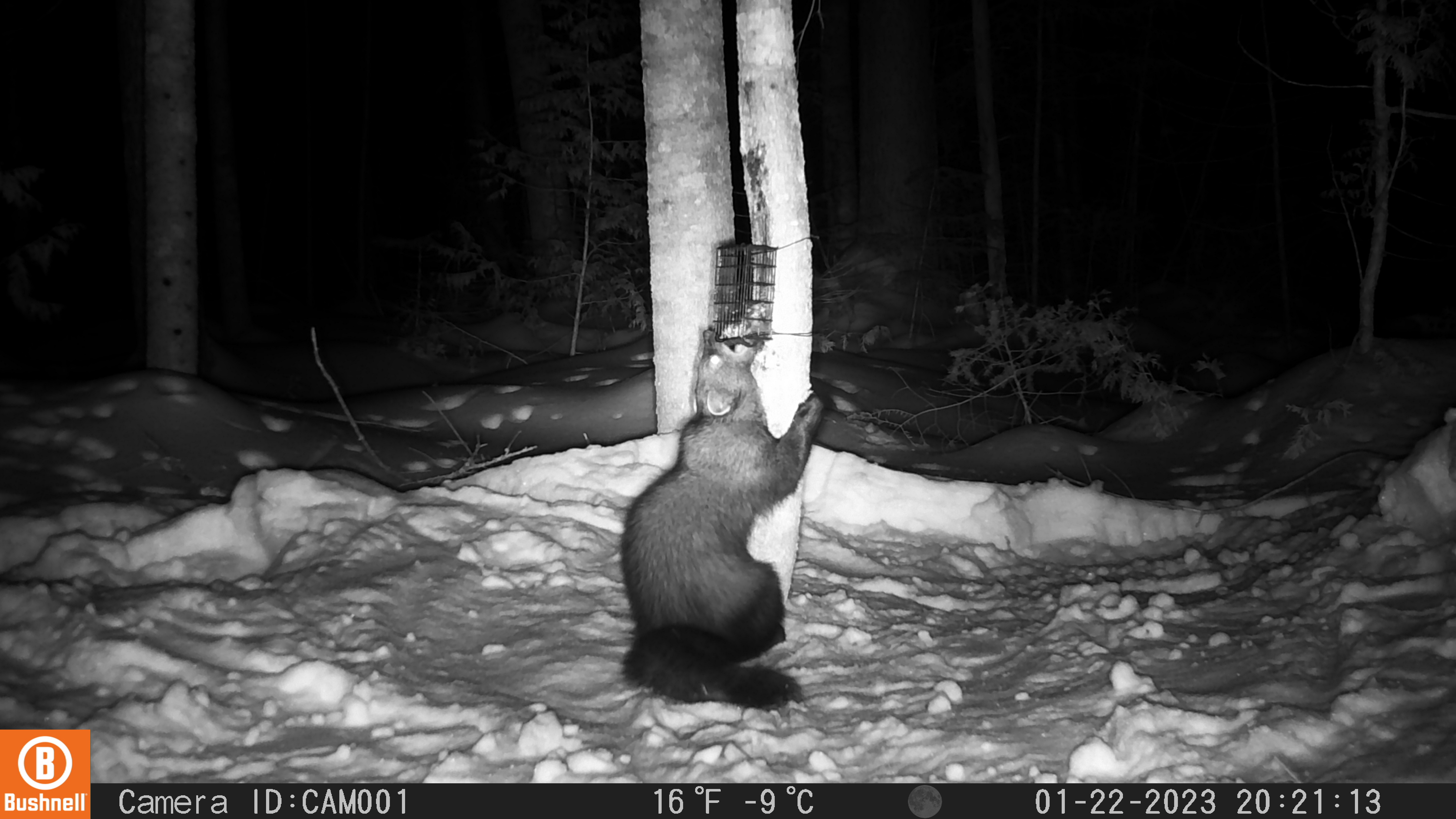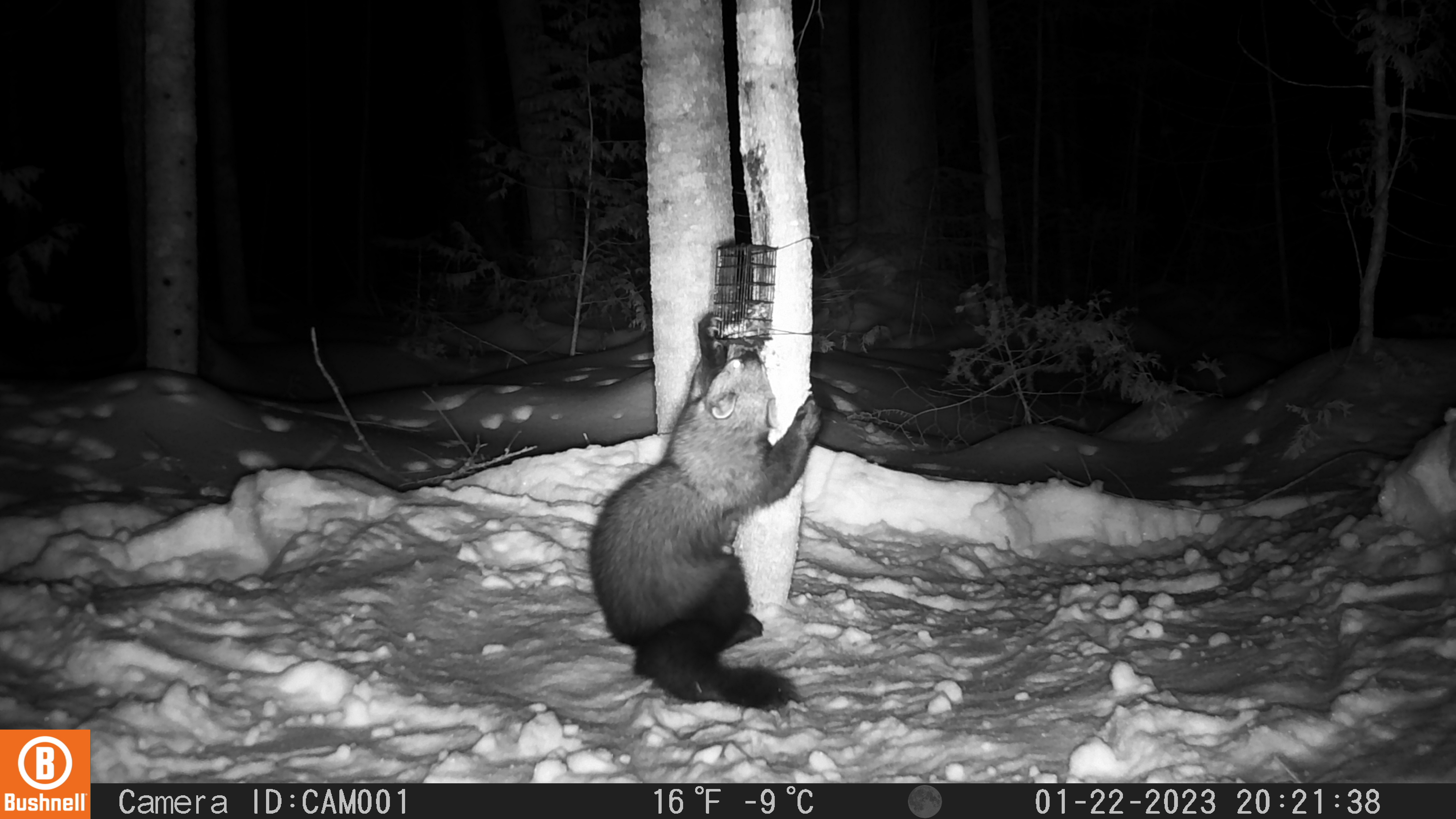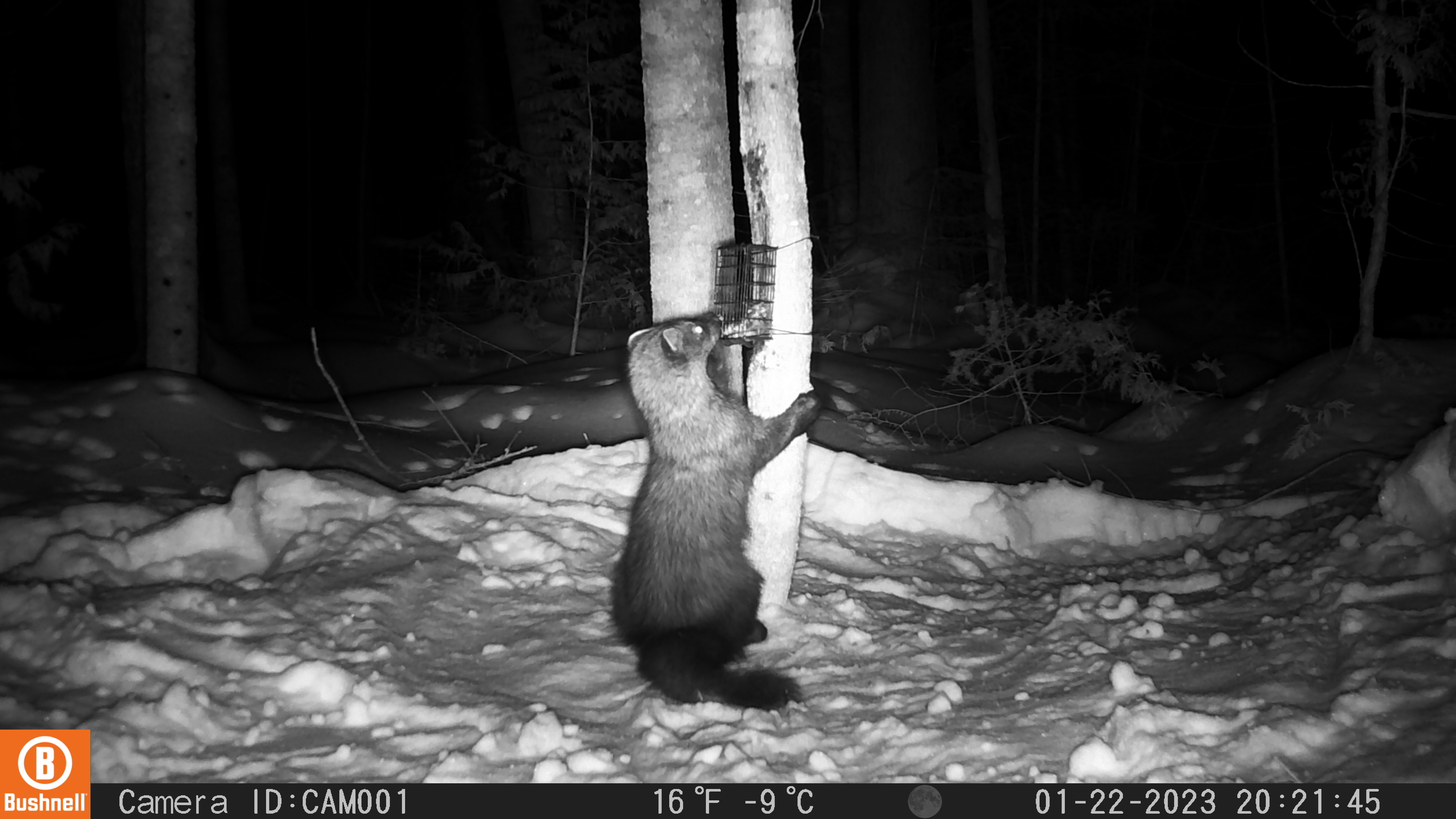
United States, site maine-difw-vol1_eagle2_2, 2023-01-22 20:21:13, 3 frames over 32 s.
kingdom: Animalia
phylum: Chordata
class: Mammalia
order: Carnivora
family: Mustelidae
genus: Pekania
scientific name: Pekania pennanti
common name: fisher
Fisher (Pekania pennanti).